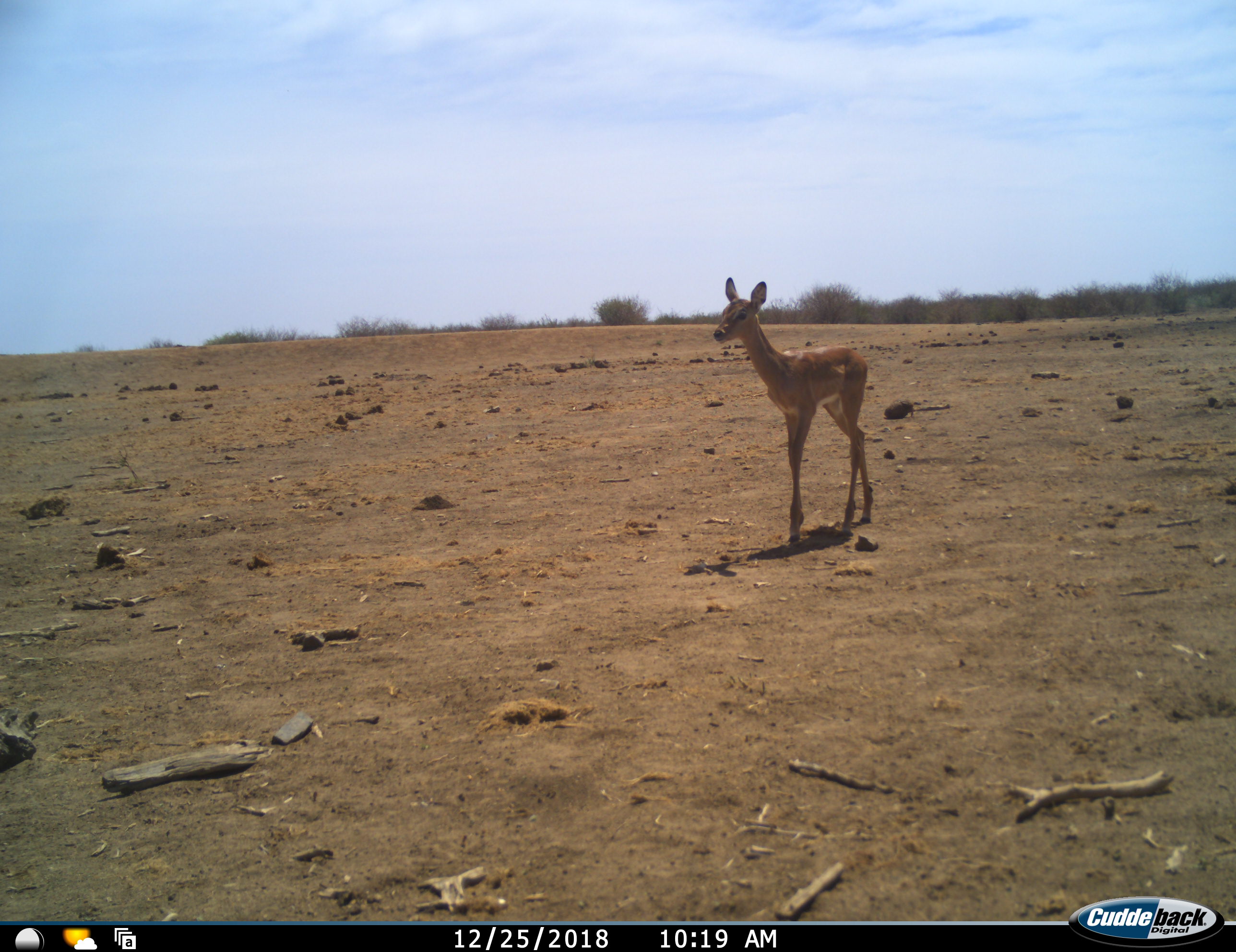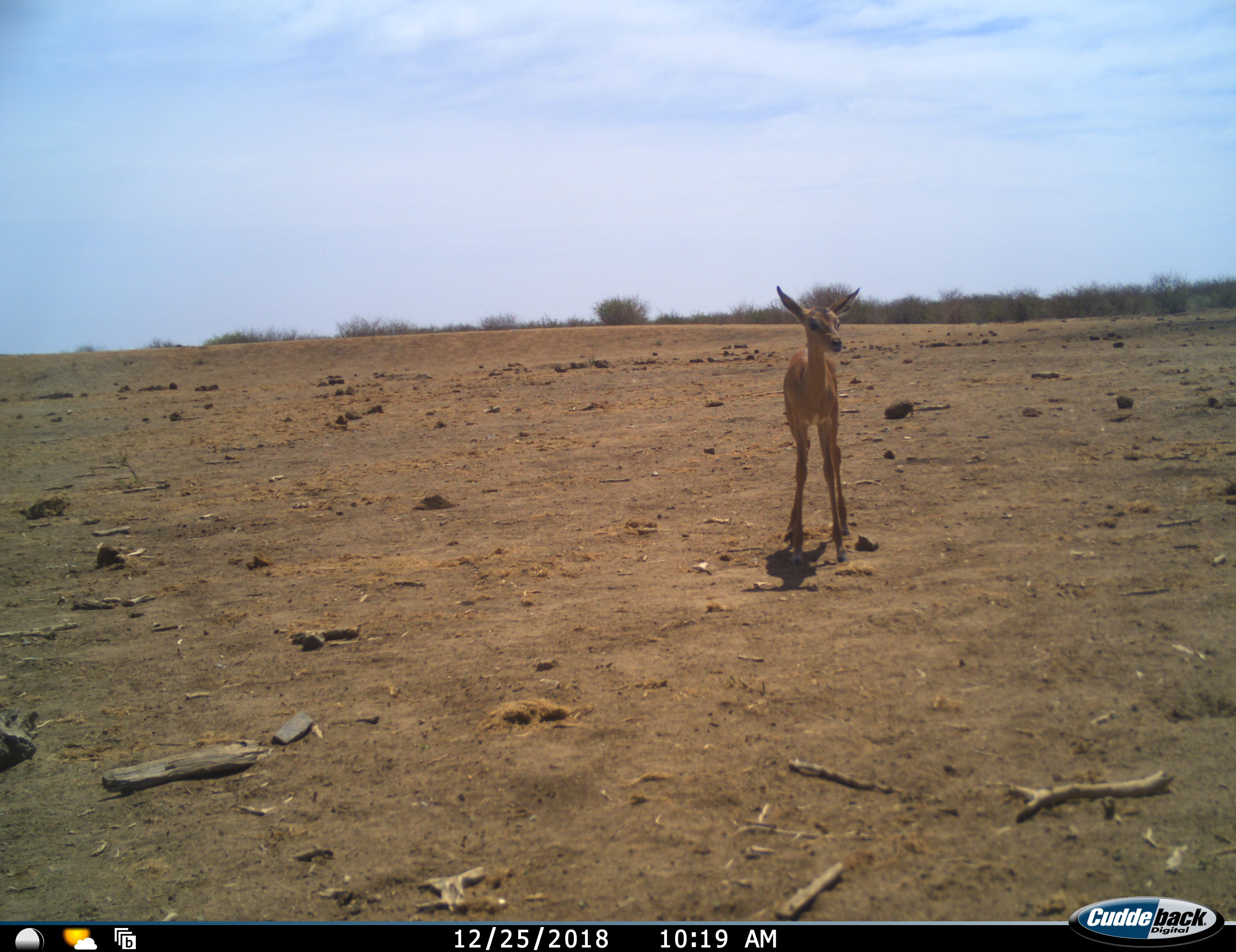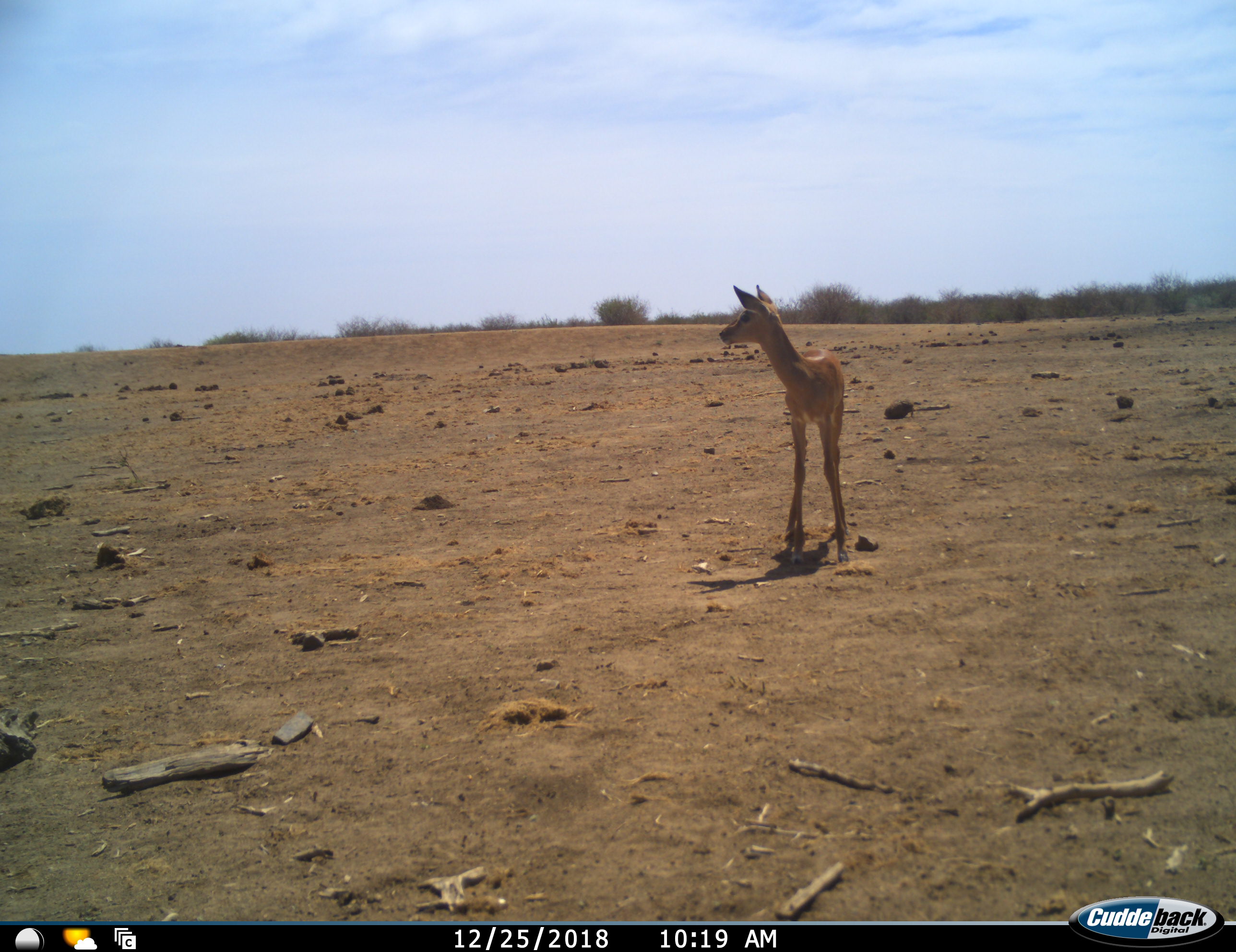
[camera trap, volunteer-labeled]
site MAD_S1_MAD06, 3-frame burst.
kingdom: Animalia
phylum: Chordata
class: Mammalia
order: Artiodactyla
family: Bovidae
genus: Aepyceros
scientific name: Aepyceros melampus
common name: impala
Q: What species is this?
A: Impala (Aepyceros melampus).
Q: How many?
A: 1.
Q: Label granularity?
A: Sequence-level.